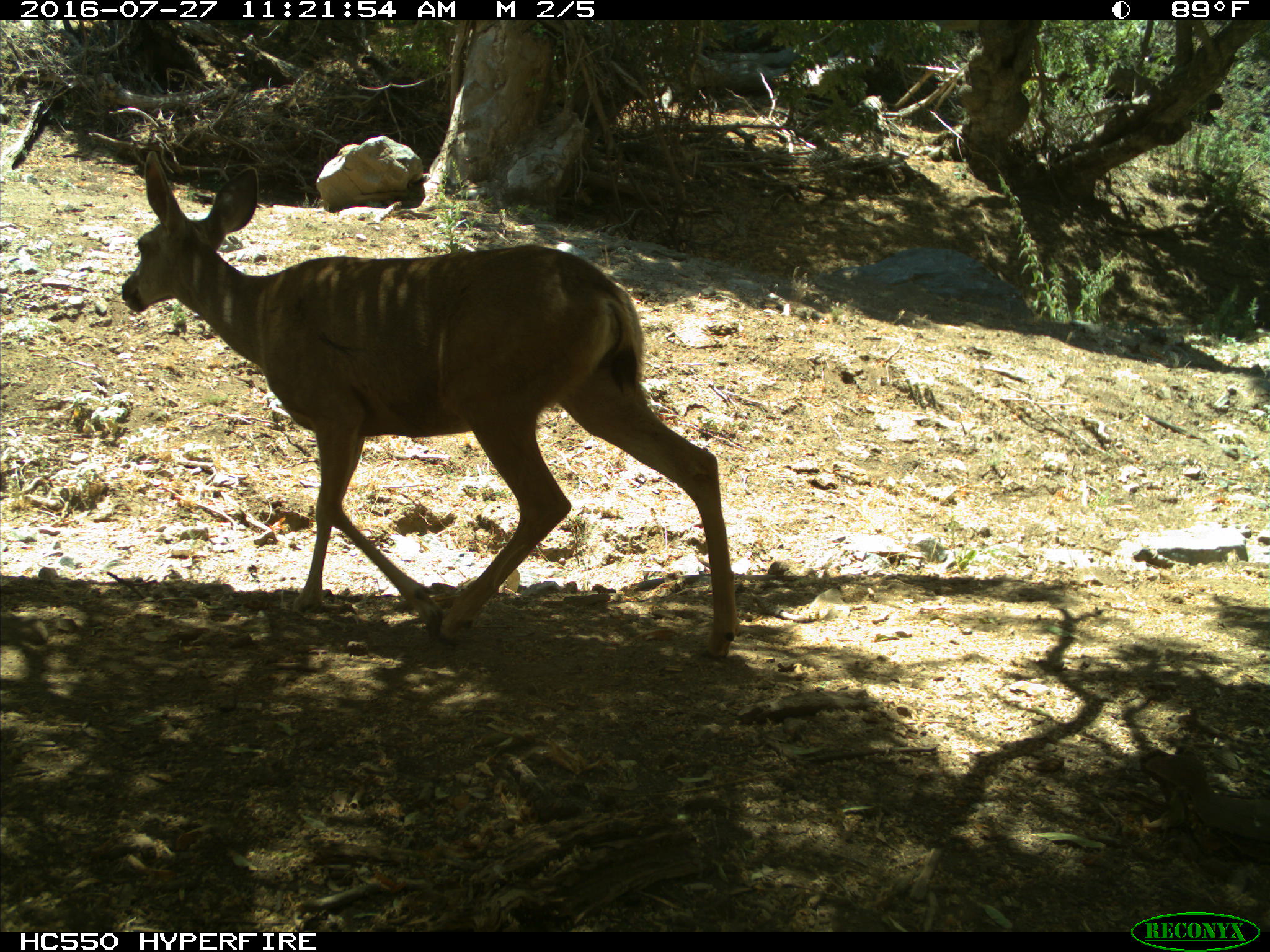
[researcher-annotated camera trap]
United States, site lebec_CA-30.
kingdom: Animalia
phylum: Chordata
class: Mammalia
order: Artiodactyla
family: Cervidae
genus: Odocoileus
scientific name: Odocoileus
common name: deer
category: unidentified deer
Unidentified deer (deer) (Odocoileus).